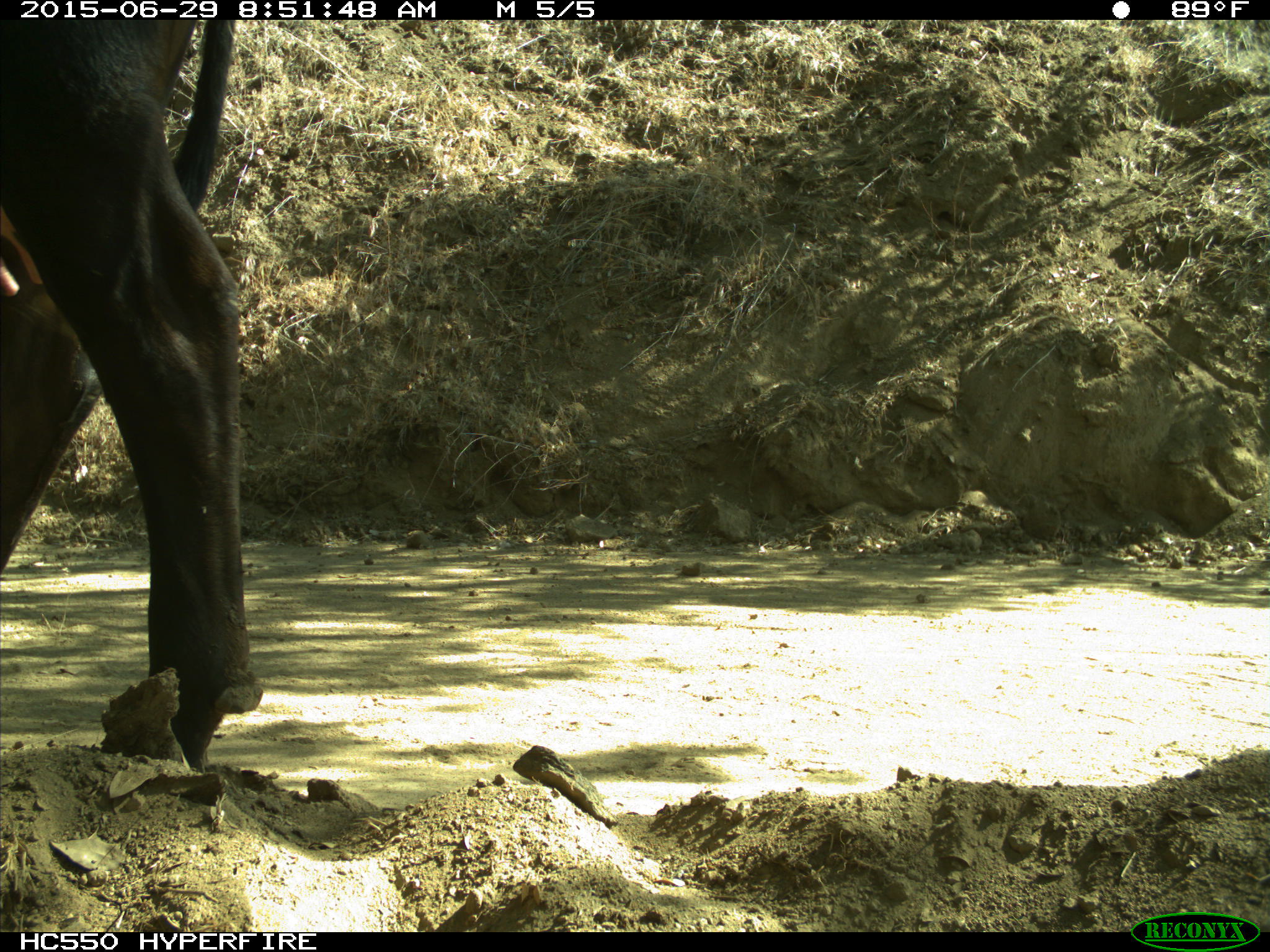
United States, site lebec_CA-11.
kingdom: Animalia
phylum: Chordata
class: Mammalia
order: Artiodactyla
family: Bovidae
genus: Bos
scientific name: Bos taurus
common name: domestic cow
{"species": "Bos taurus (domestic cow)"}